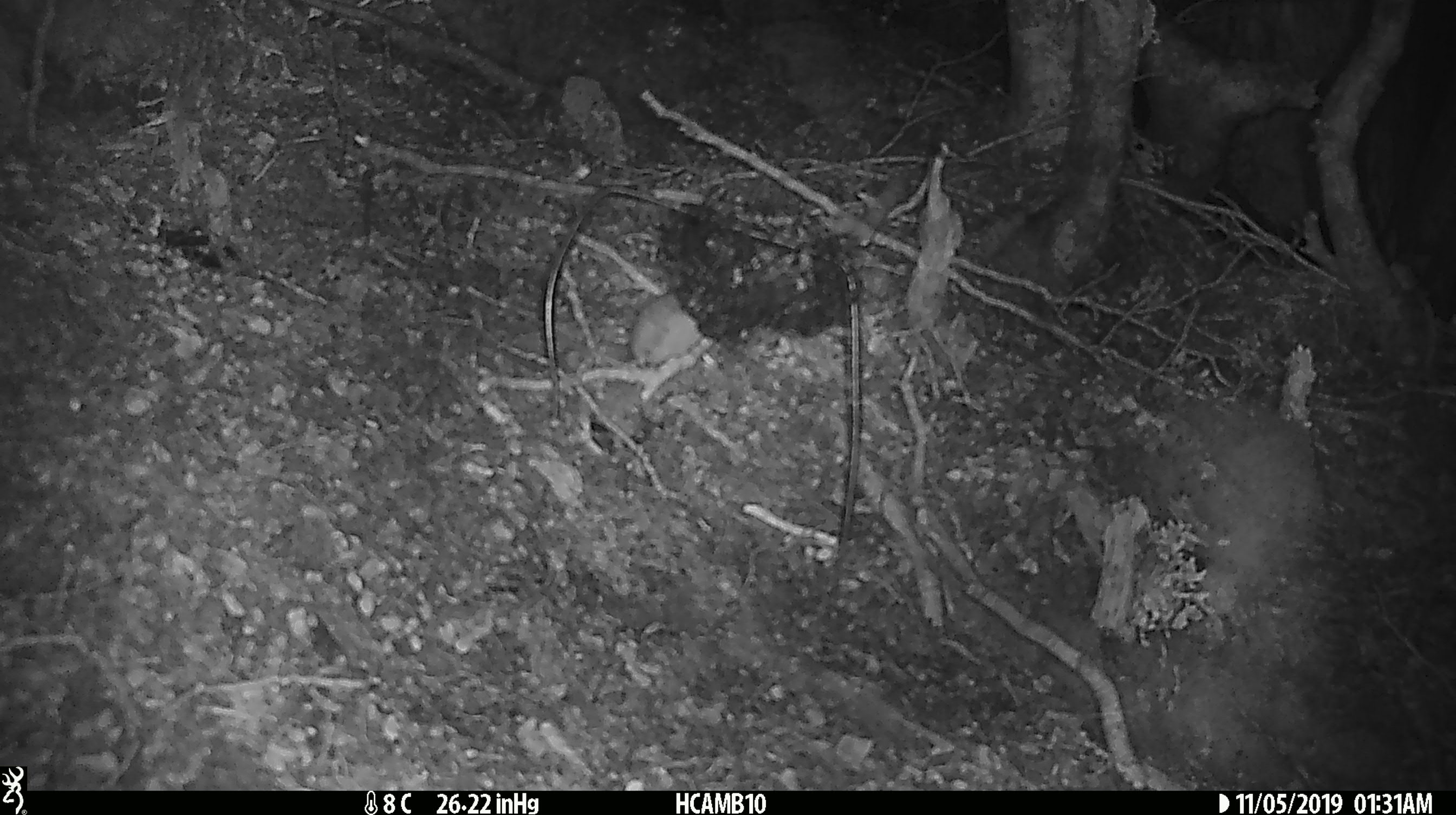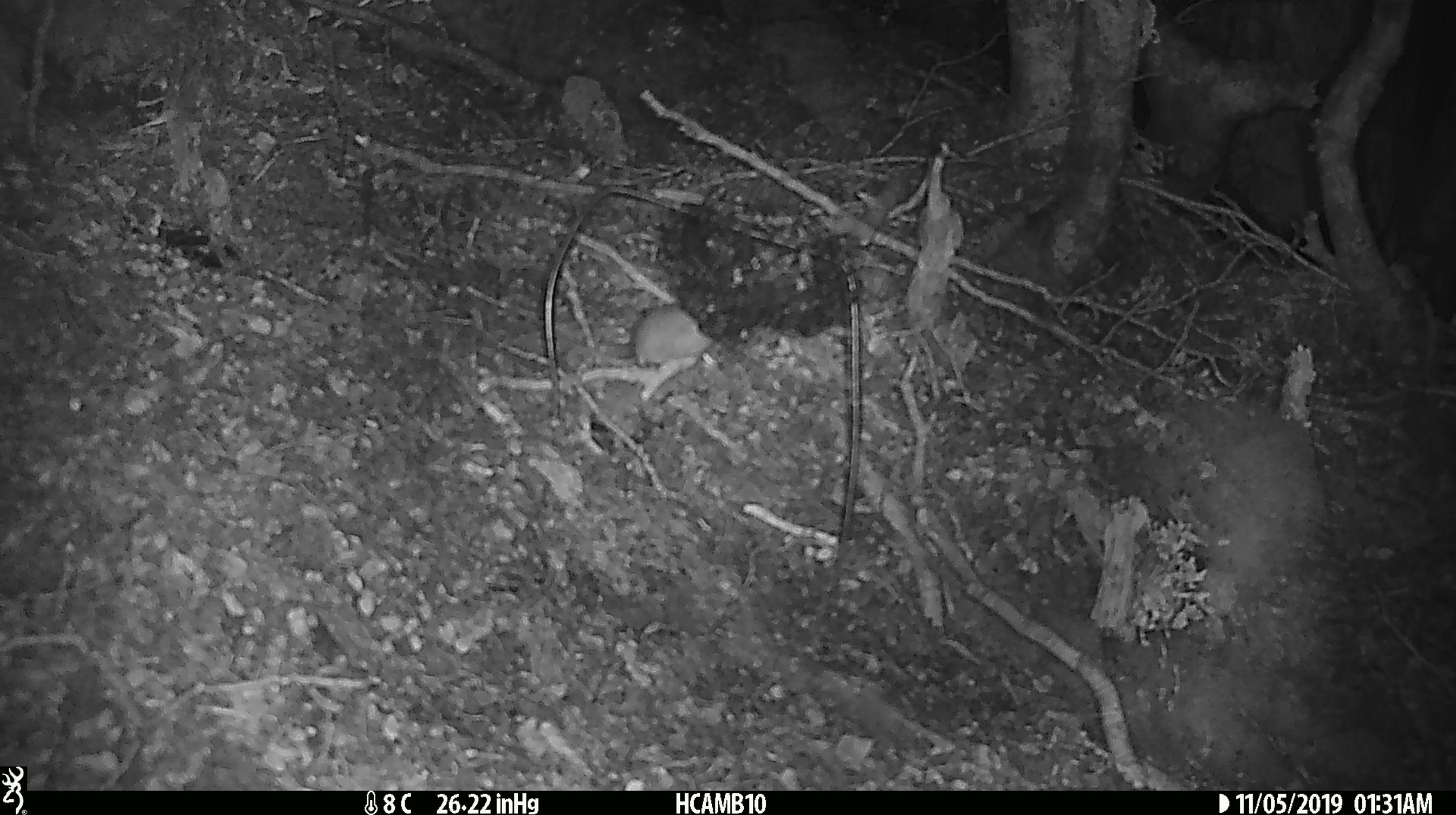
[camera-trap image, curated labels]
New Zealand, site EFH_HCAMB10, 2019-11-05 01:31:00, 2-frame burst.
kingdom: Animalia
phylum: Chordata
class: Mammalia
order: Rodentia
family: Muridae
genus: Mus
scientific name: Mus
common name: mouse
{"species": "mouse (Mus)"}